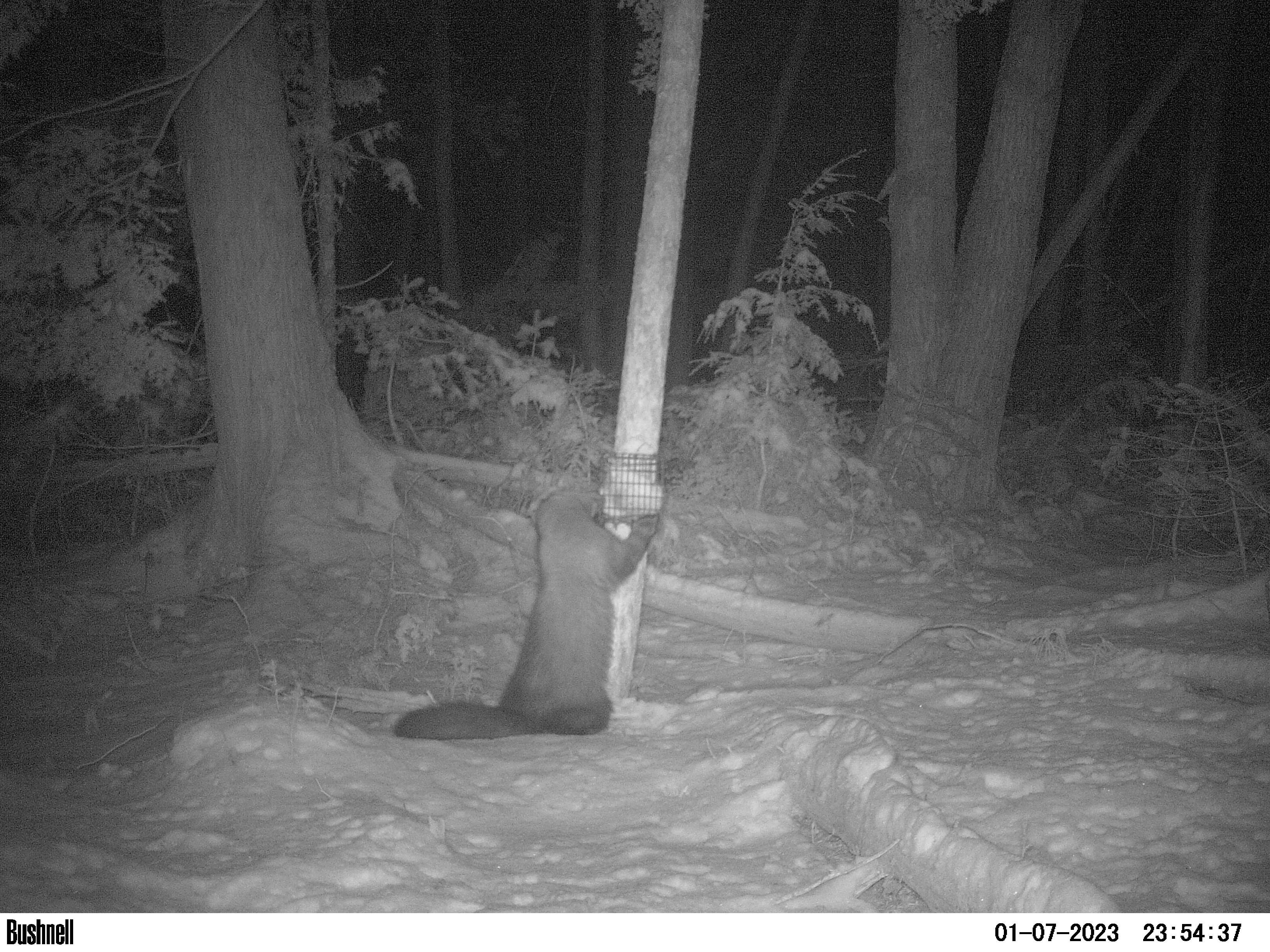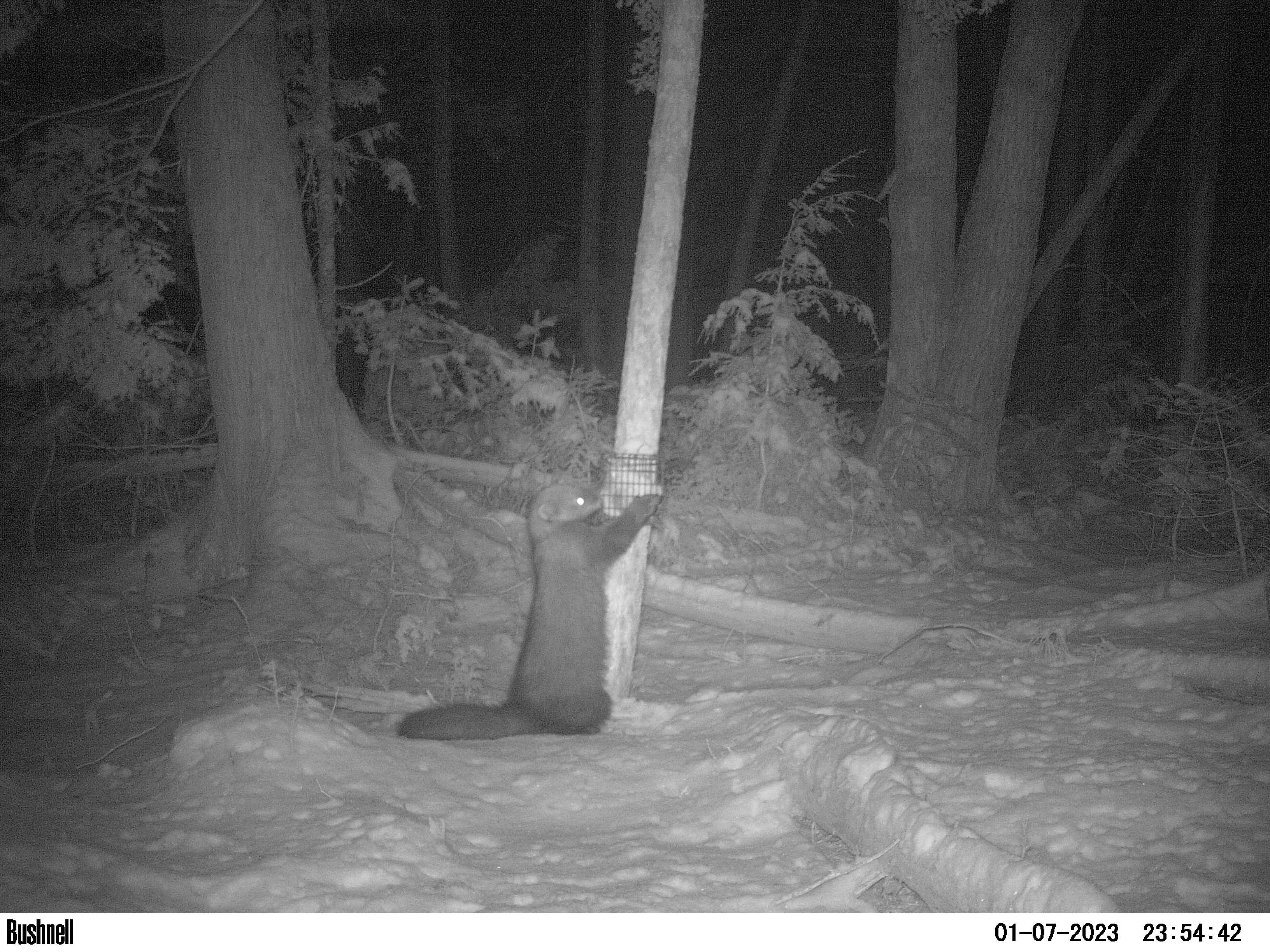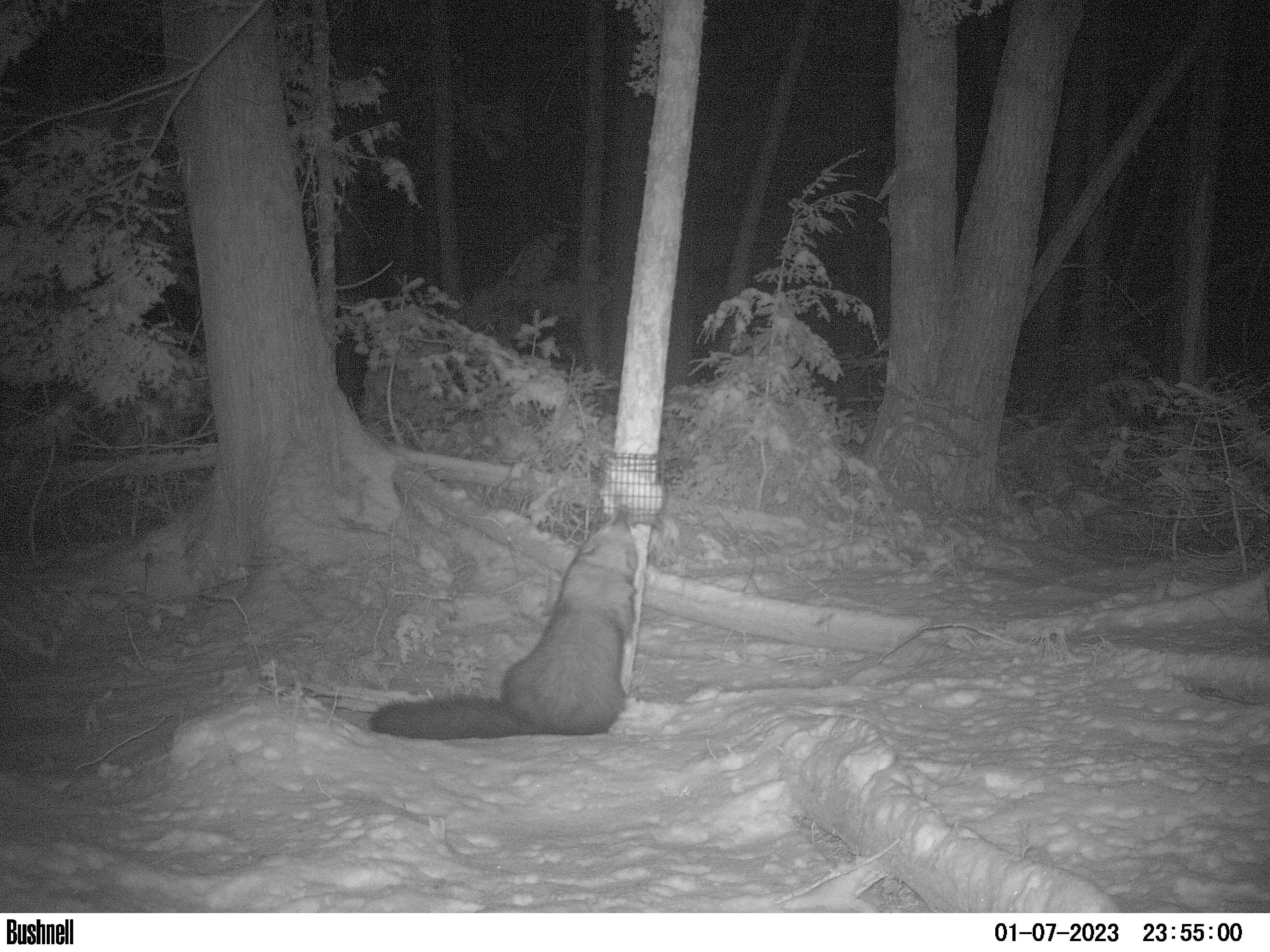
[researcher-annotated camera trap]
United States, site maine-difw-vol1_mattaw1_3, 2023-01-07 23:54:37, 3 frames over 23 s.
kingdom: Animalia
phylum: Chordata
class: Mammalia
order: Carnivora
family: Mustelidae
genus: Pekania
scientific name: Pekania pennanti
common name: fisher